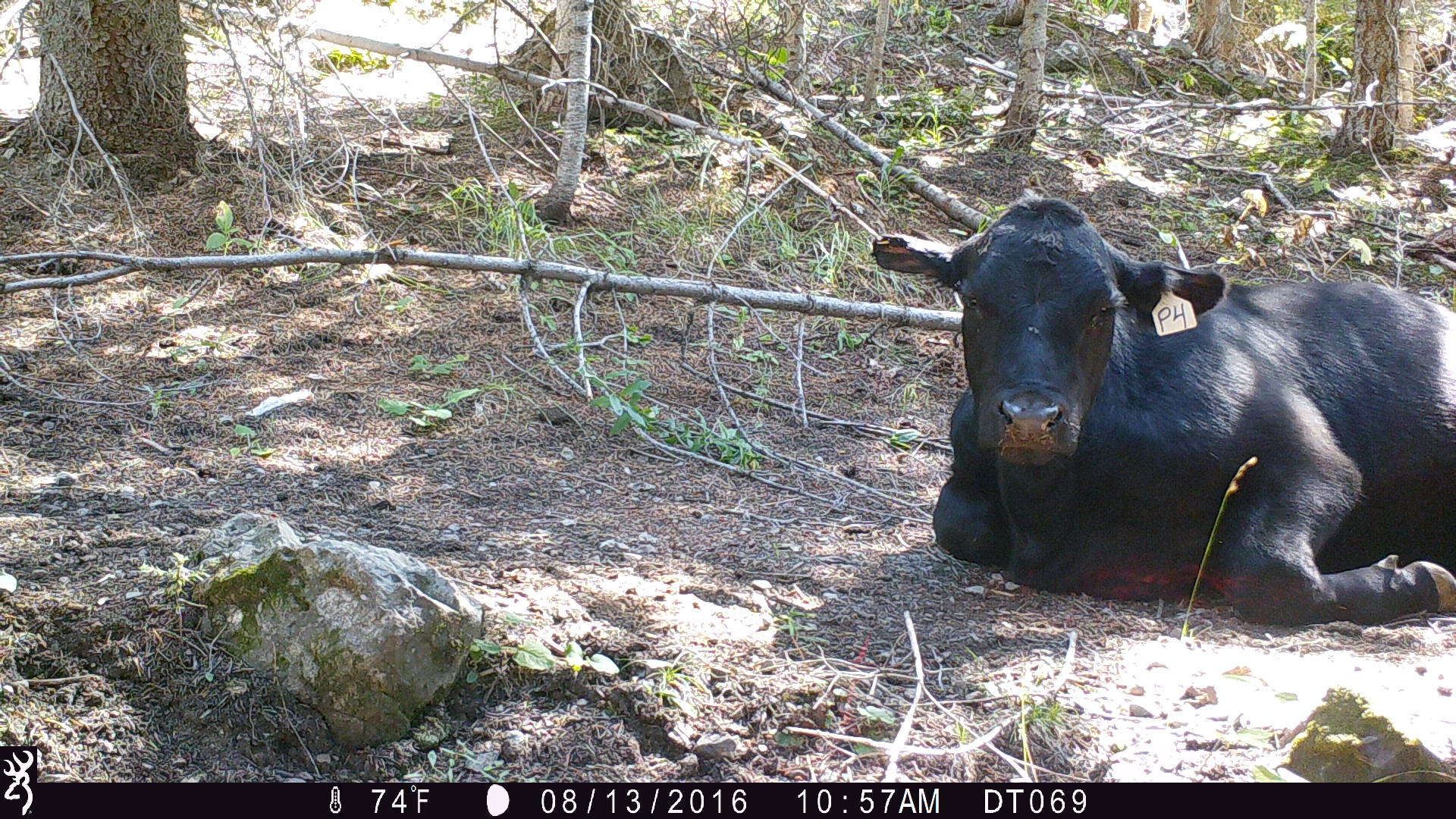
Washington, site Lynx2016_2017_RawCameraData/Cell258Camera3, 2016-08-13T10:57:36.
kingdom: Animalia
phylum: Chordata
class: Mammalia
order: Artiodactyla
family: Bovidae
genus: Bos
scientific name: Bos taurus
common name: domestic cattle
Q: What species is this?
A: Domestic cattle (Bos taurus).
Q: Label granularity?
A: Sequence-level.